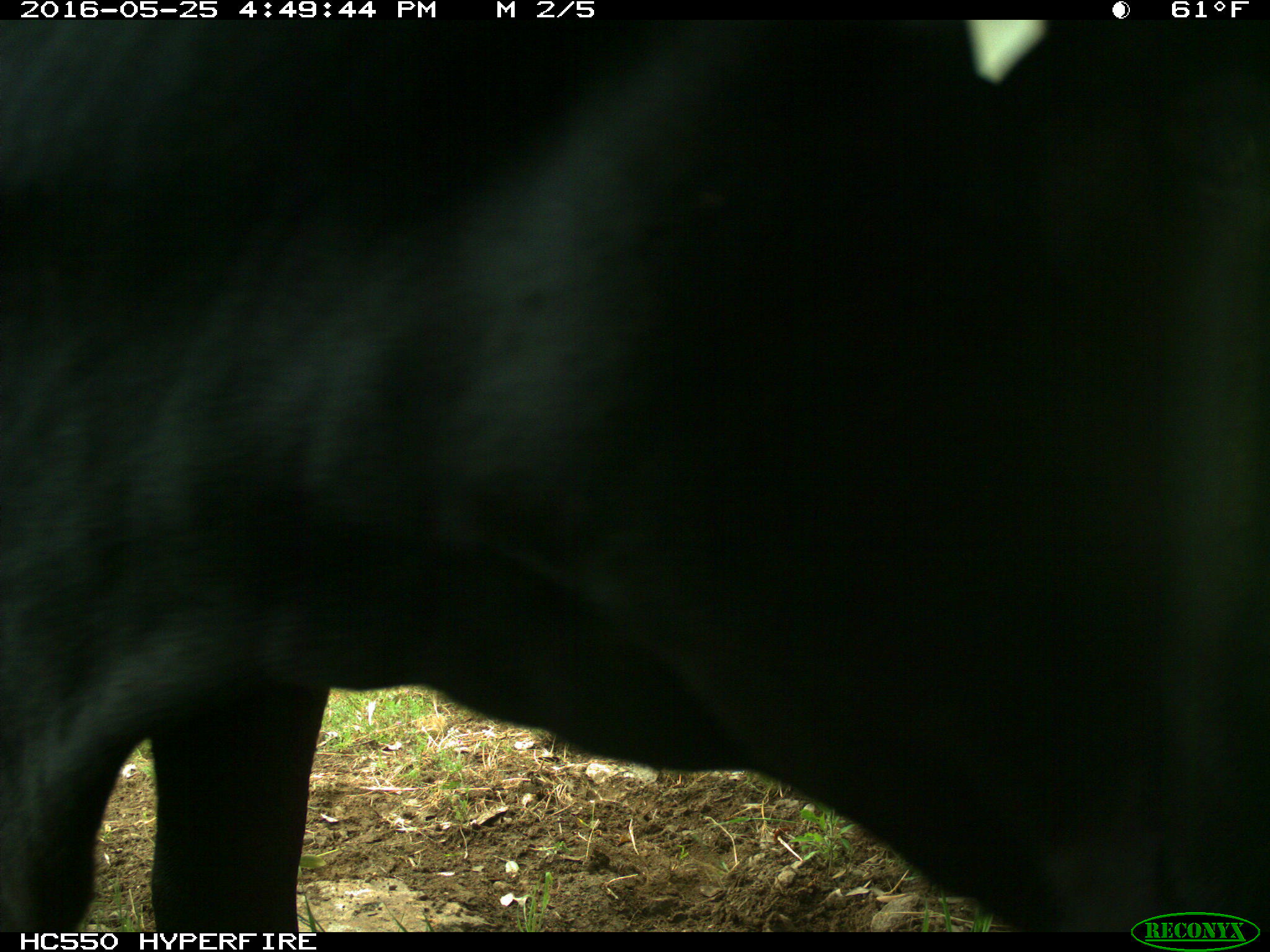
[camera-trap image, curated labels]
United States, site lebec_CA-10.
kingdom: Animalia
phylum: Chordata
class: Mammalia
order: Artiodactyla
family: Bovidae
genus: Bos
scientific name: Bos taurus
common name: domestic cow